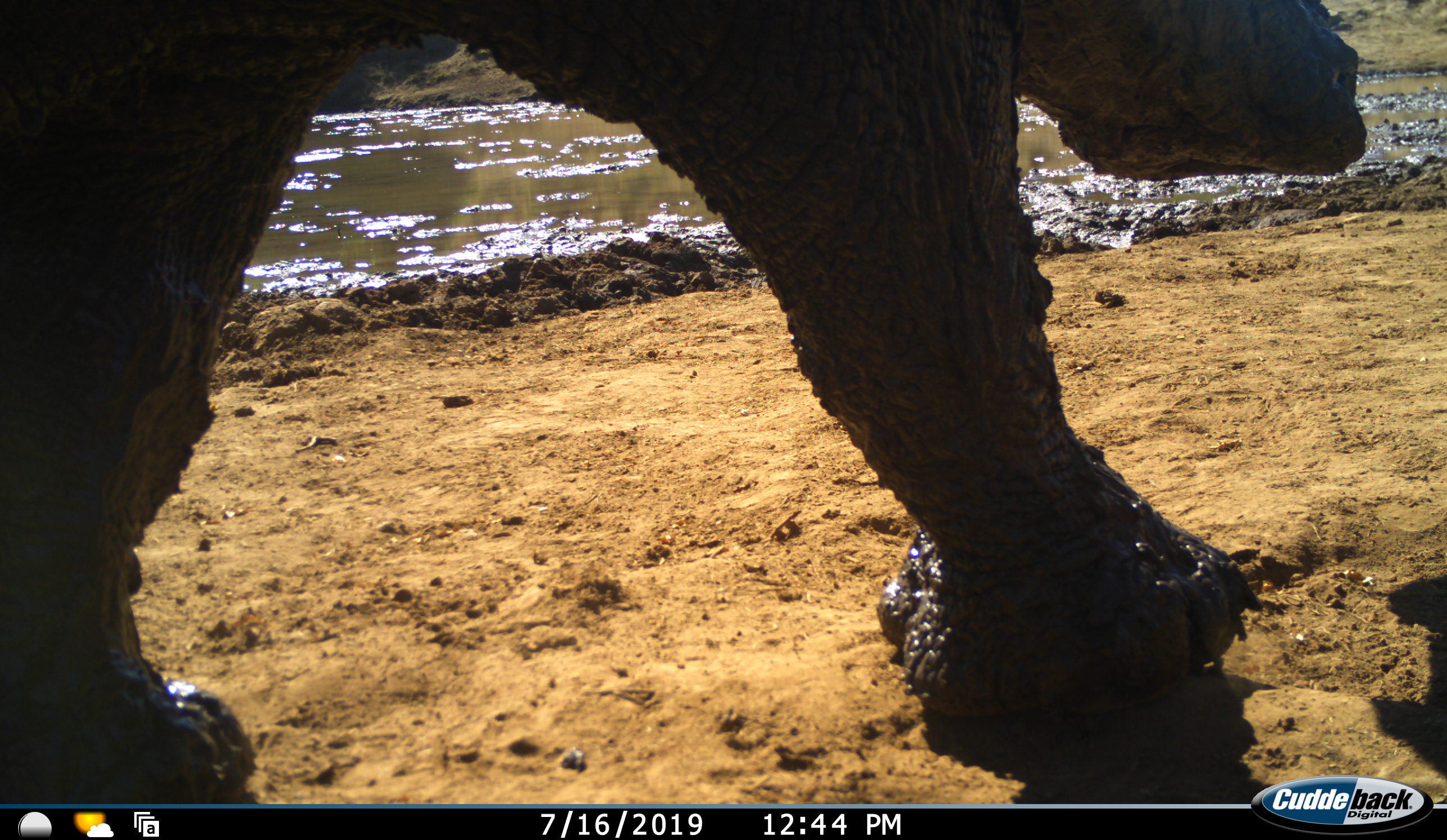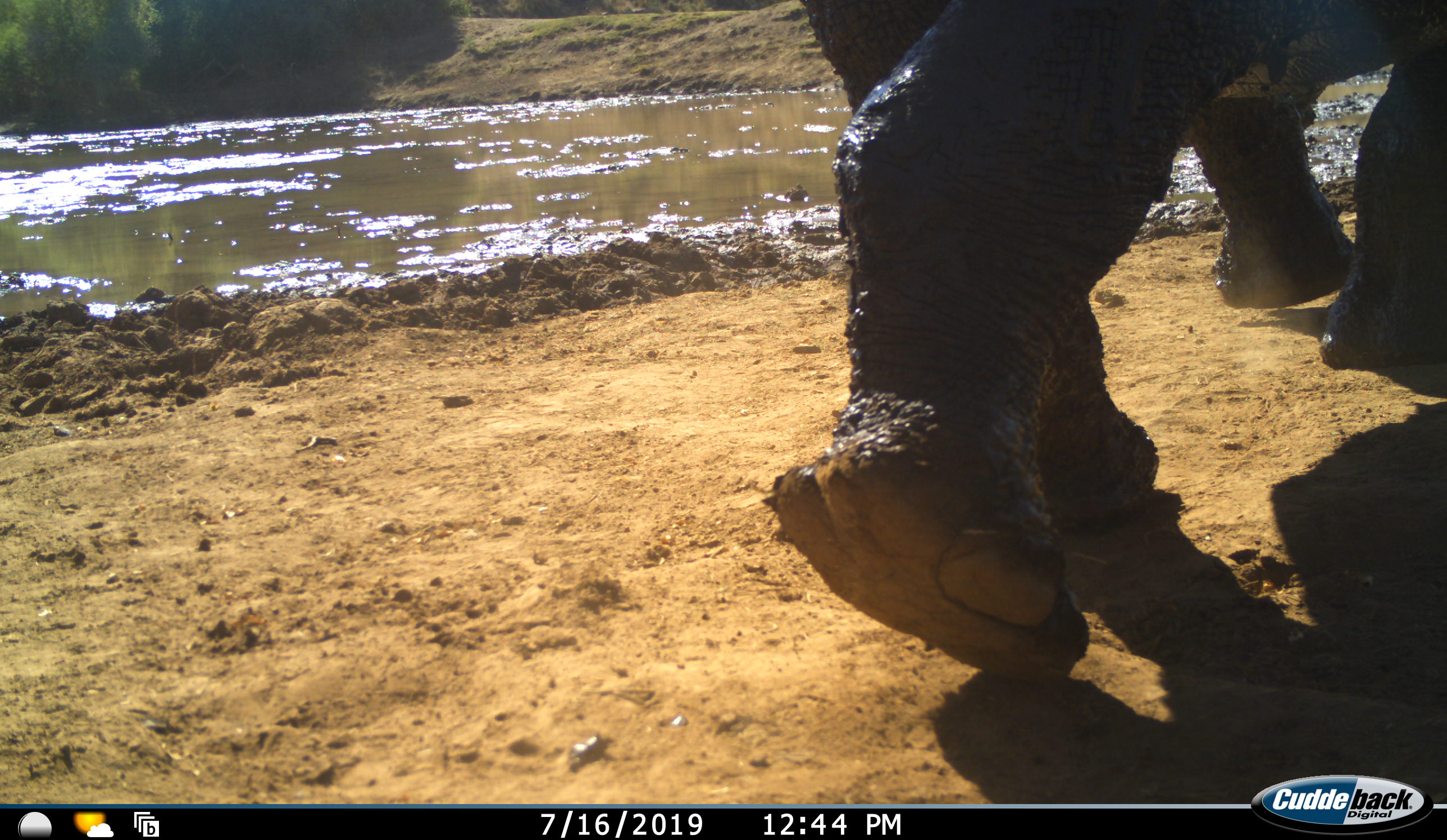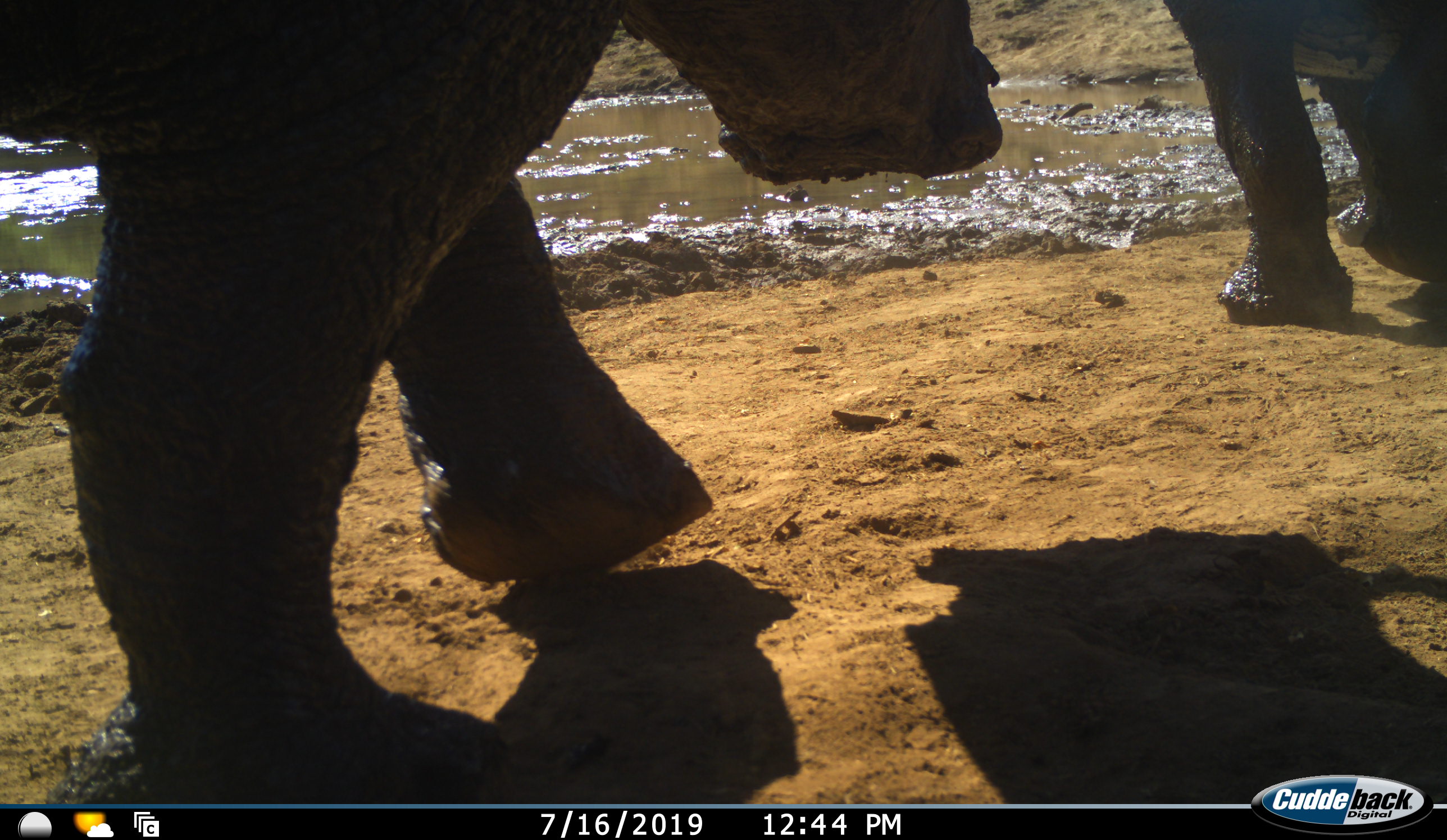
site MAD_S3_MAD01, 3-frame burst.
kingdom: Animalia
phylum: Chordata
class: Mammalia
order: Perissodactyla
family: Rhinocerotidae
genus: Ceratotherium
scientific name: Ceratotherium simum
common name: white rhinoceros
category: rhinoceroswhite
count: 2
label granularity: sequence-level